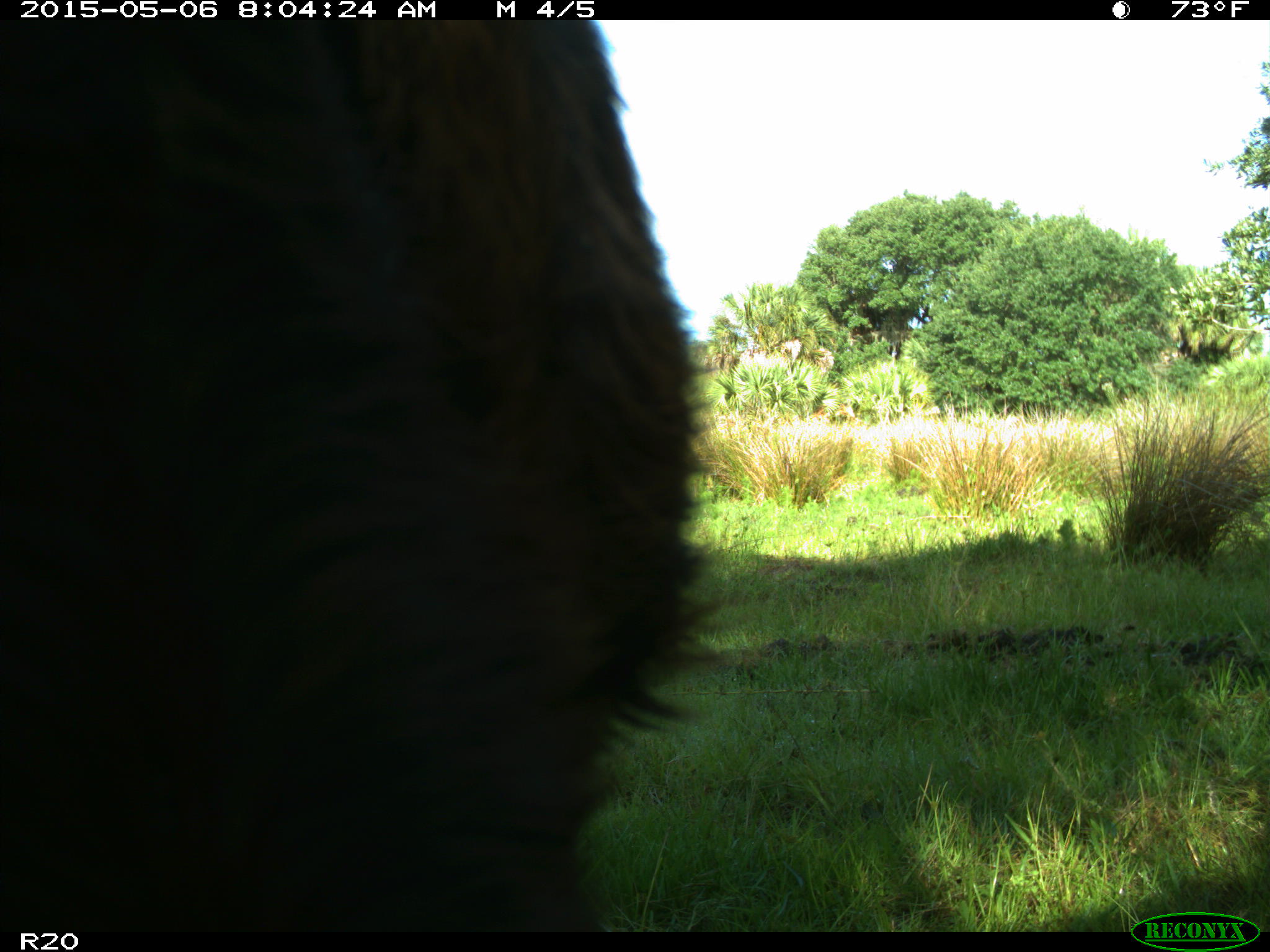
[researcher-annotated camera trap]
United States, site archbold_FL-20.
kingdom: Animalia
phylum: Chordata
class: Mammalia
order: Artiodactyla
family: Bovidae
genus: Bos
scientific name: Bos taurus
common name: domestic cow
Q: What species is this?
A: Bos taurus (domestic cow).